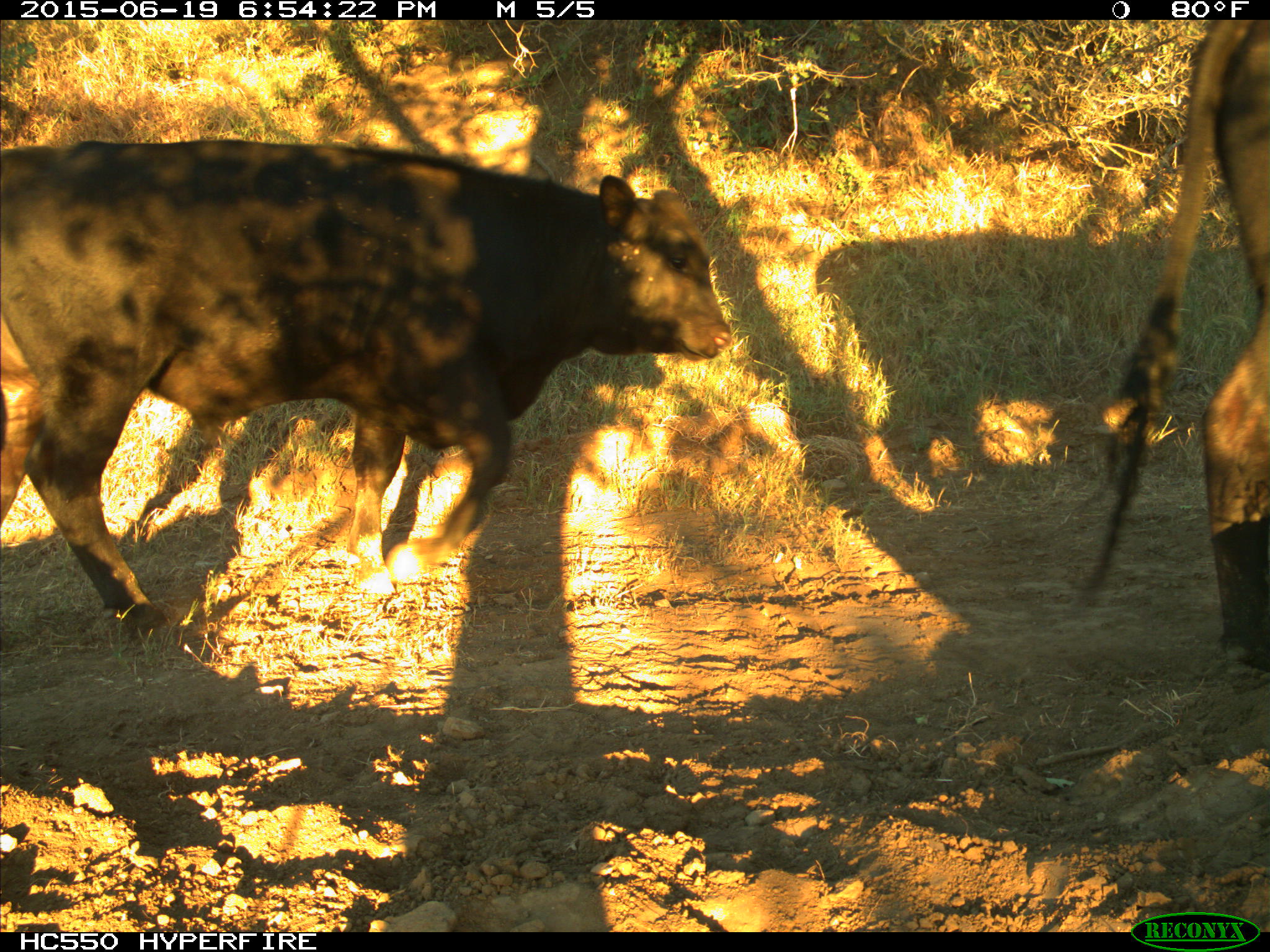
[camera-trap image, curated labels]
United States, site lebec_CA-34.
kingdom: Animalia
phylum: Chordata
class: Mammalia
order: Artiodactyla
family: Bovidae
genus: Bos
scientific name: Bos taurus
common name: domestic cow